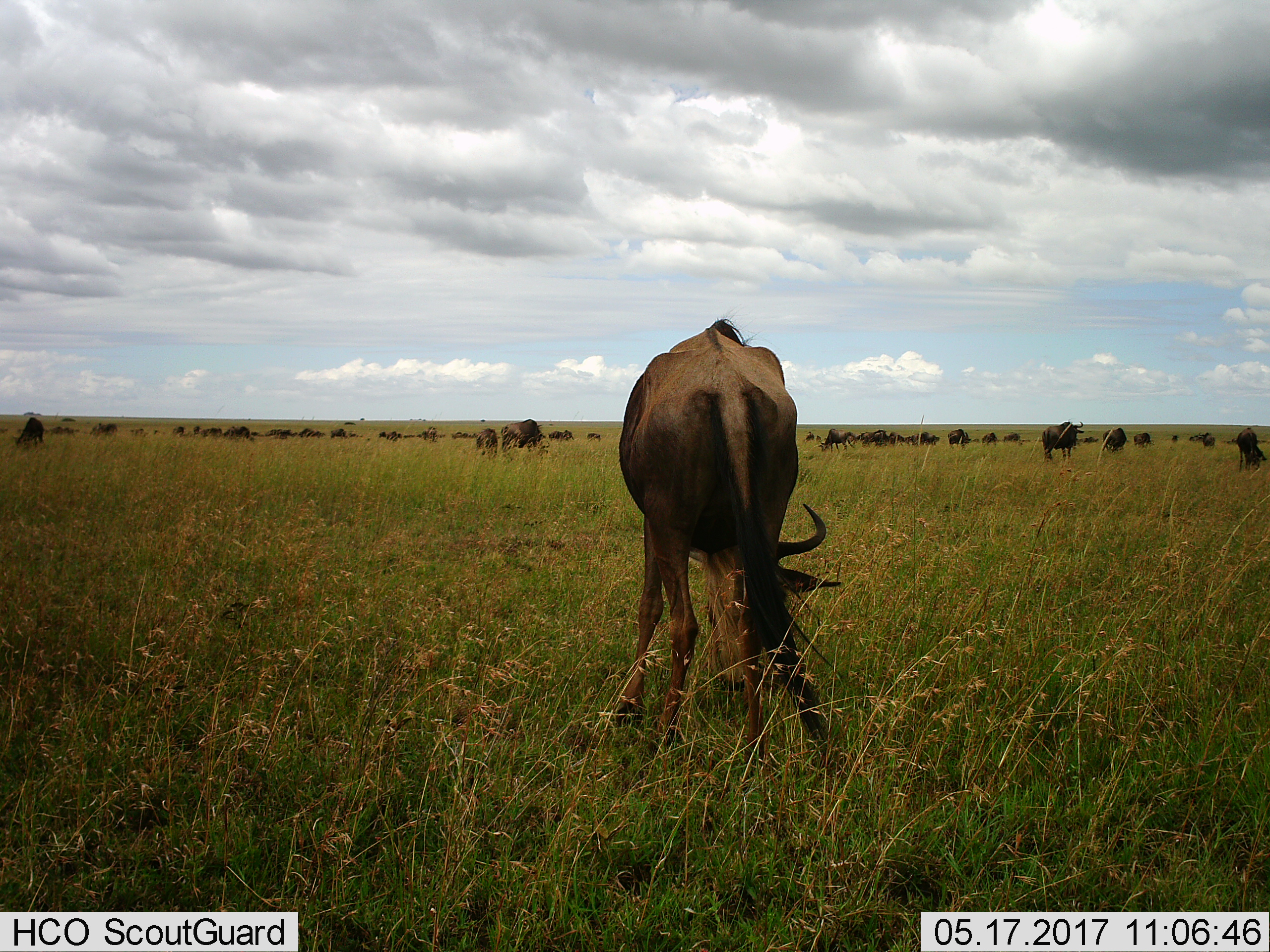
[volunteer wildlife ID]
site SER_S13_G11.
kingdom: Animalia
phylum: Chordata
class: Mammalia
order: Artiodactyla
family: Bovidae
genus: Connochaetes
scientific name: Connochaetes taurinus taurinus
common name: blue wildebeest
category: wildebeestblue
Wildebeestblue (blue wildebeest) (Connochaetes taurinus taurinus), count 11-50. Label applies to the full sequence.